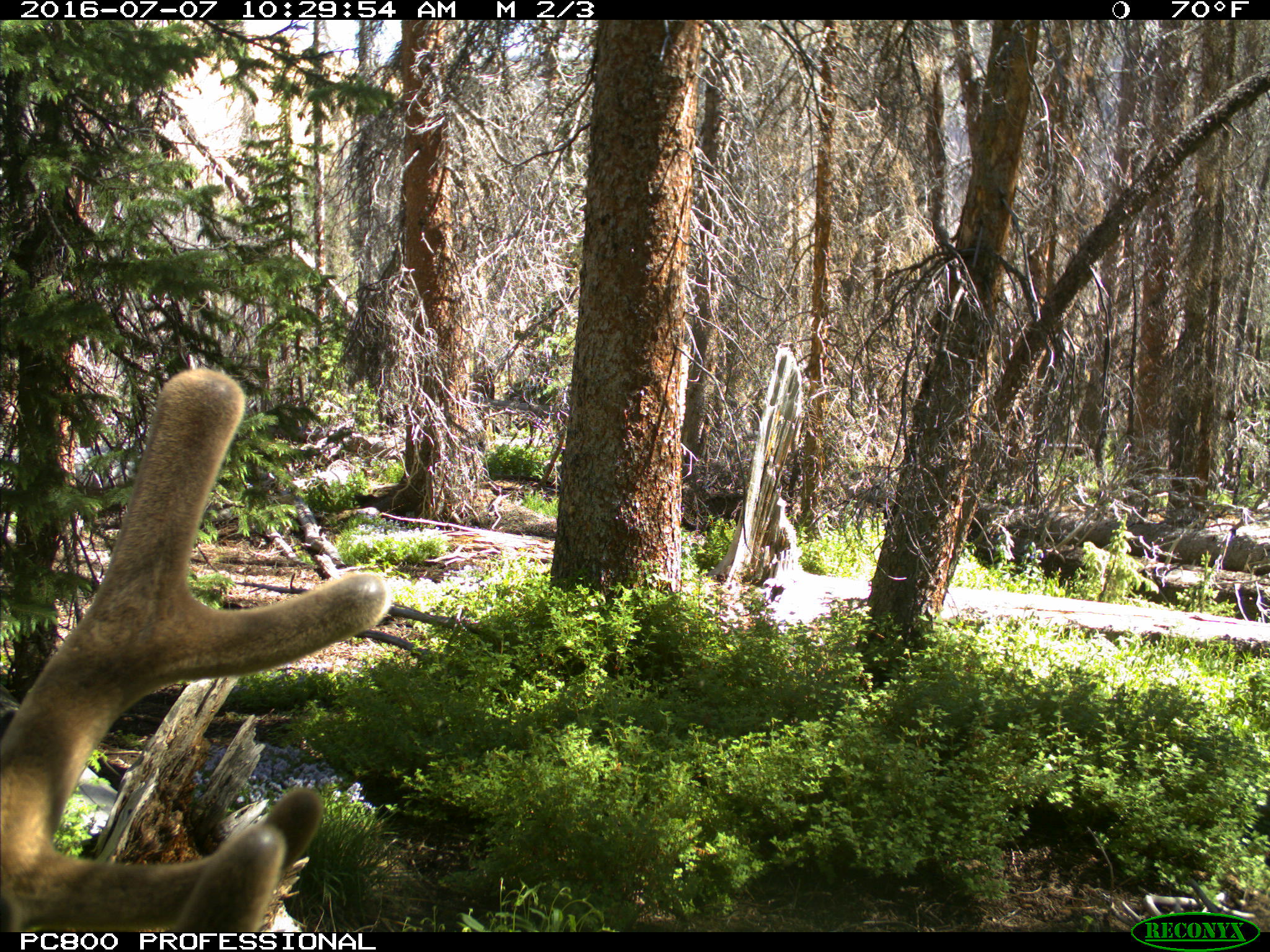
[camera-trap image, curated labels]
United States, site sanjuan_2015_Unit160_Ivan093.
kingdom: Animalia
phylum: Chordata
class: Mammalia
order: Artiodactyla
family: Cervidae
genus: Cervus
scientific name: Cervus elaphus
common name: red deer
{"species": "Cervus elaphus (red deer)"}